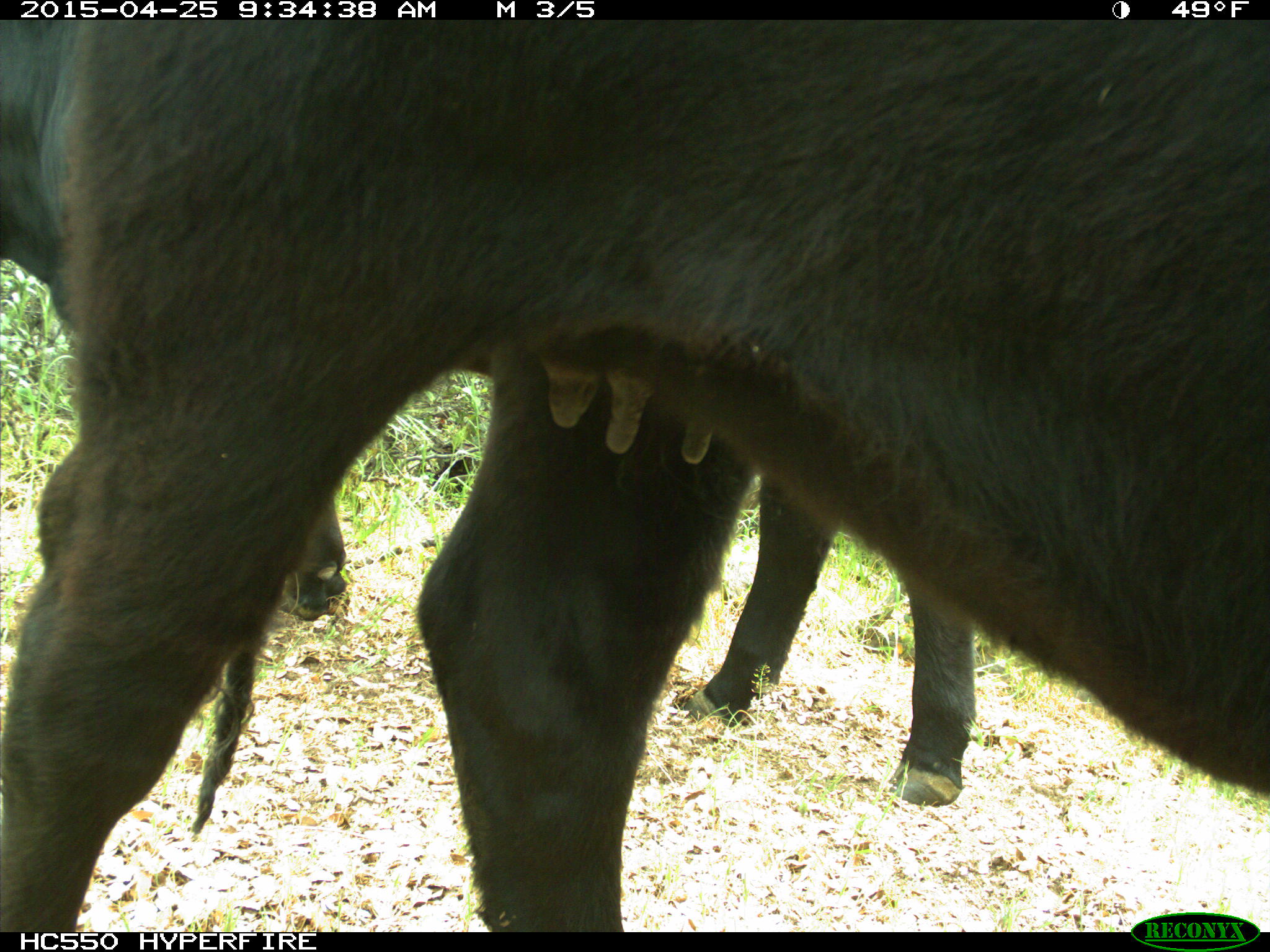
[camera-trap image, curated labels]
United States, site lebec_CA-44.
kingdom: Animalia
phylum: Chordata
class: Mammalia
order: Artiodactyla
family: Suidae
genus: Sus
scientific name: Sus scrofa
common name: wild boar